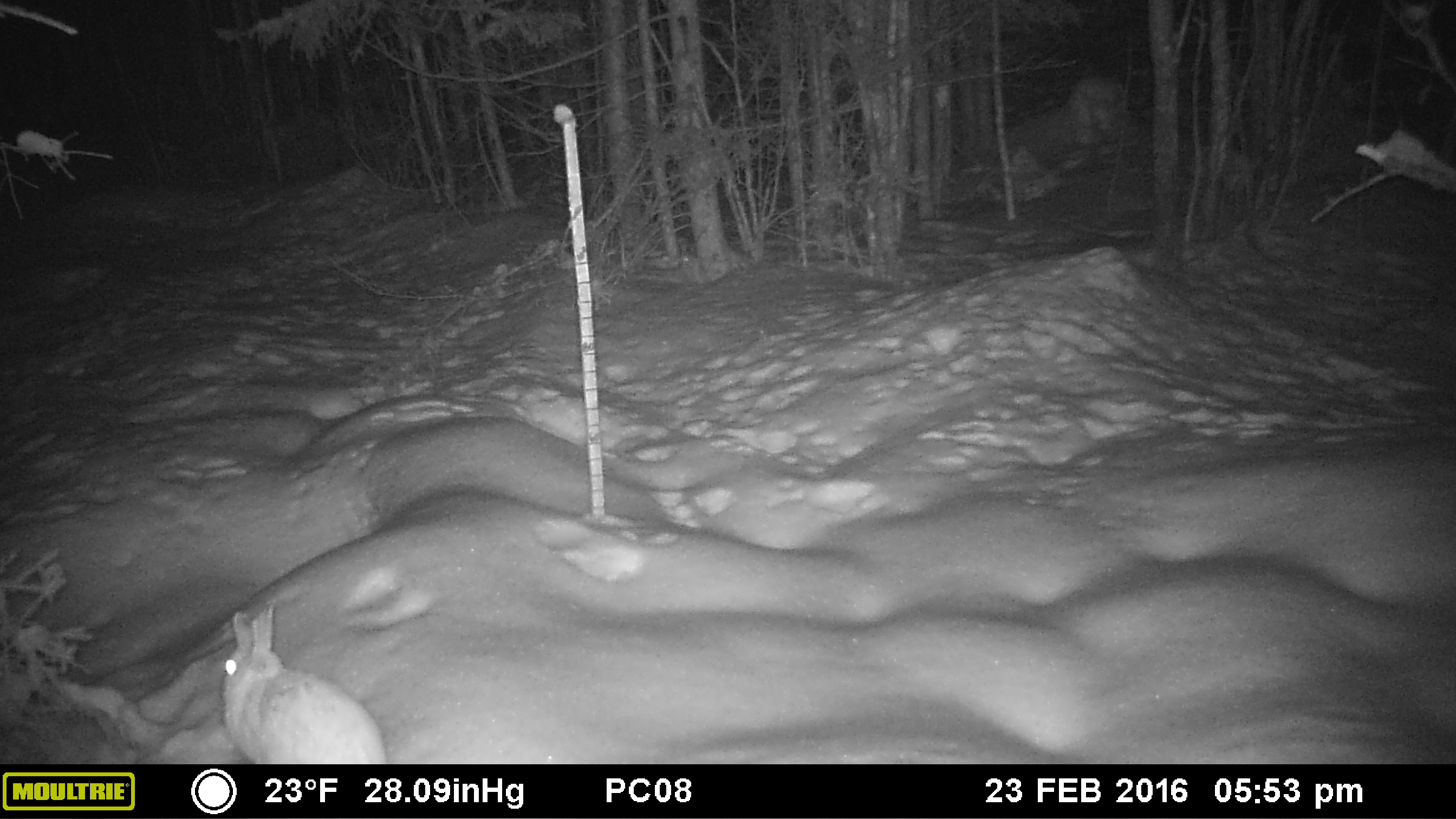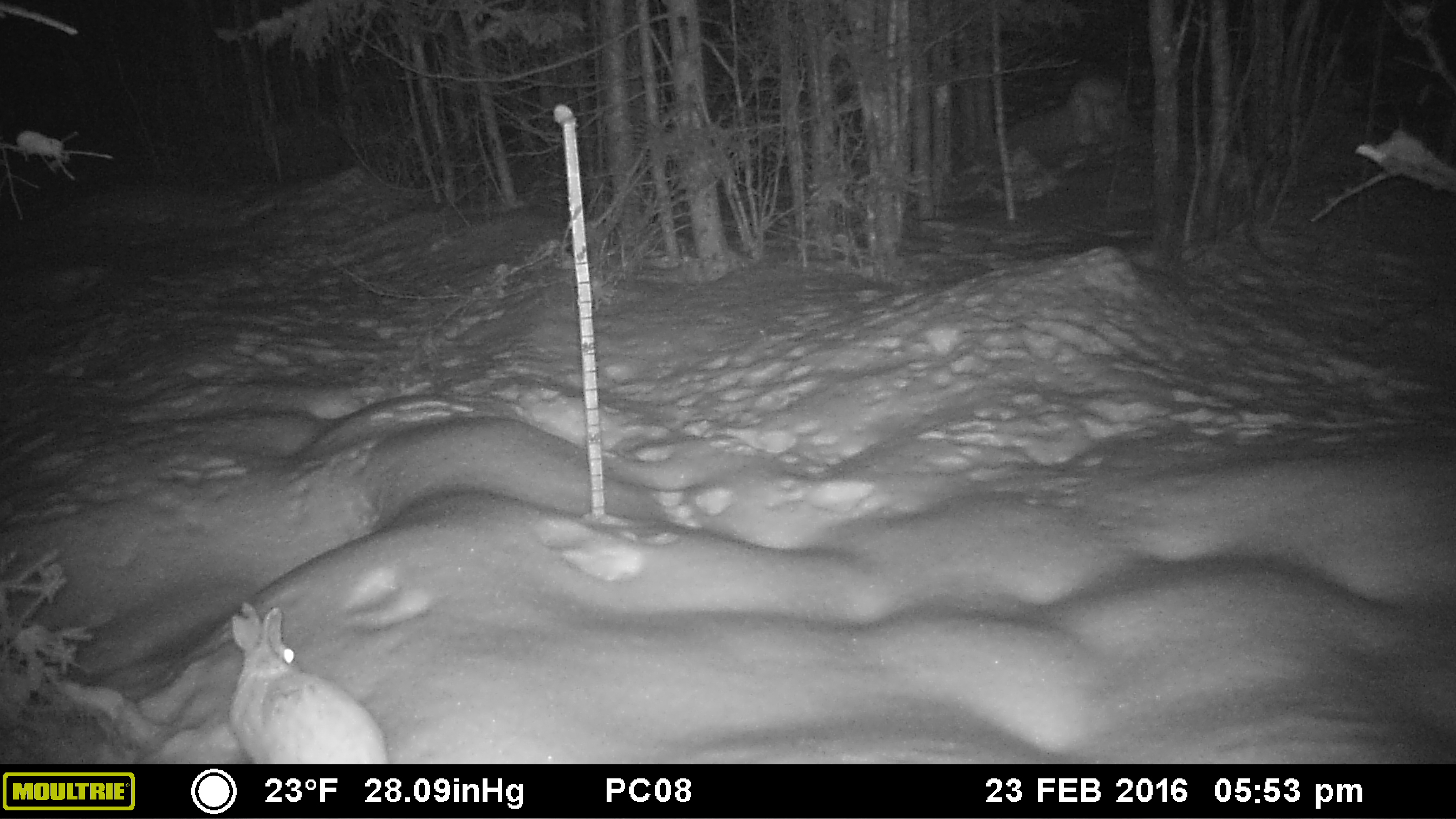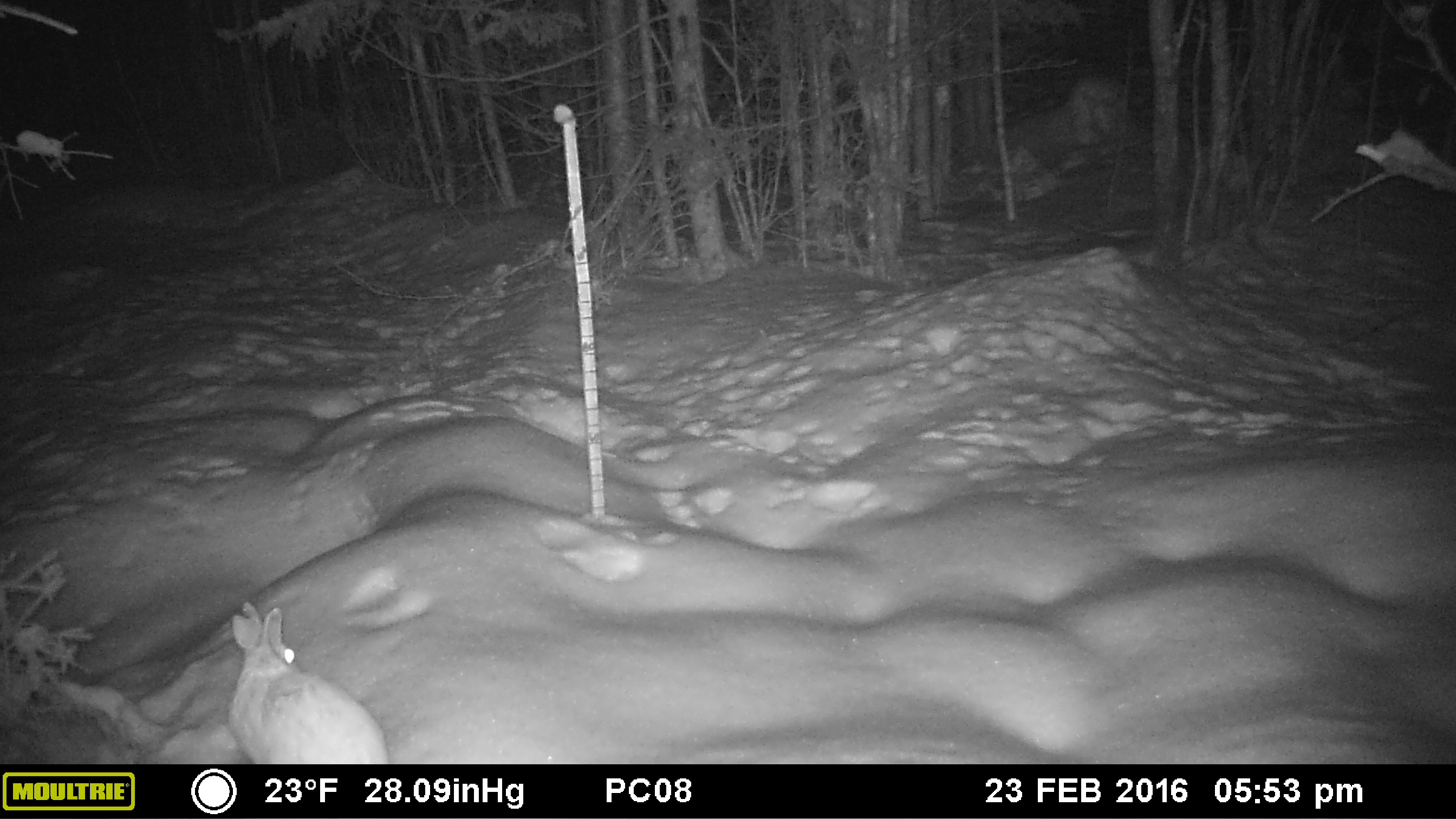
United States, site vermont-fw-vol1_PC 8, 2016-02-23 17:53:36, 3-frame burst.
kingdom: Animalia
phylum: Chordata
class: Mammalia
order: Lagomorpha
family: Leporidae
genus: Lepus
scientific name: Lepus americanus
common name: snowshoe hare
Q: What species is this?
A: Snowshoe hare (Lepus americanus).